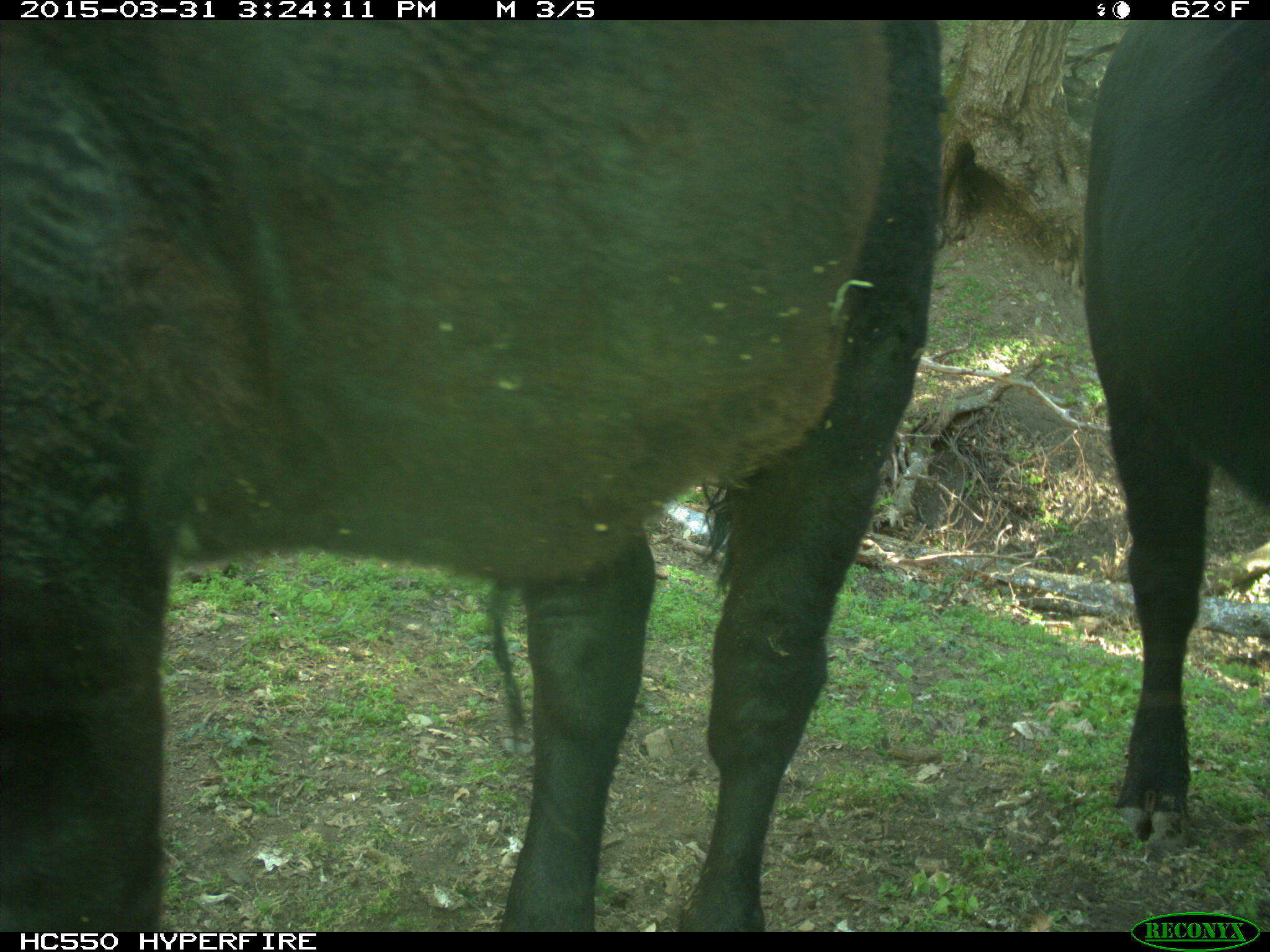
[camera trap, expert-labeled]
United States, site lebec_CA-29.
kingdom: Animalia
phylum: Chordata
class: Mammalia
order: Artiodactyla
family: Bovidae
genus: Bos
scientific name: Bos taurus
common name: domestic cow